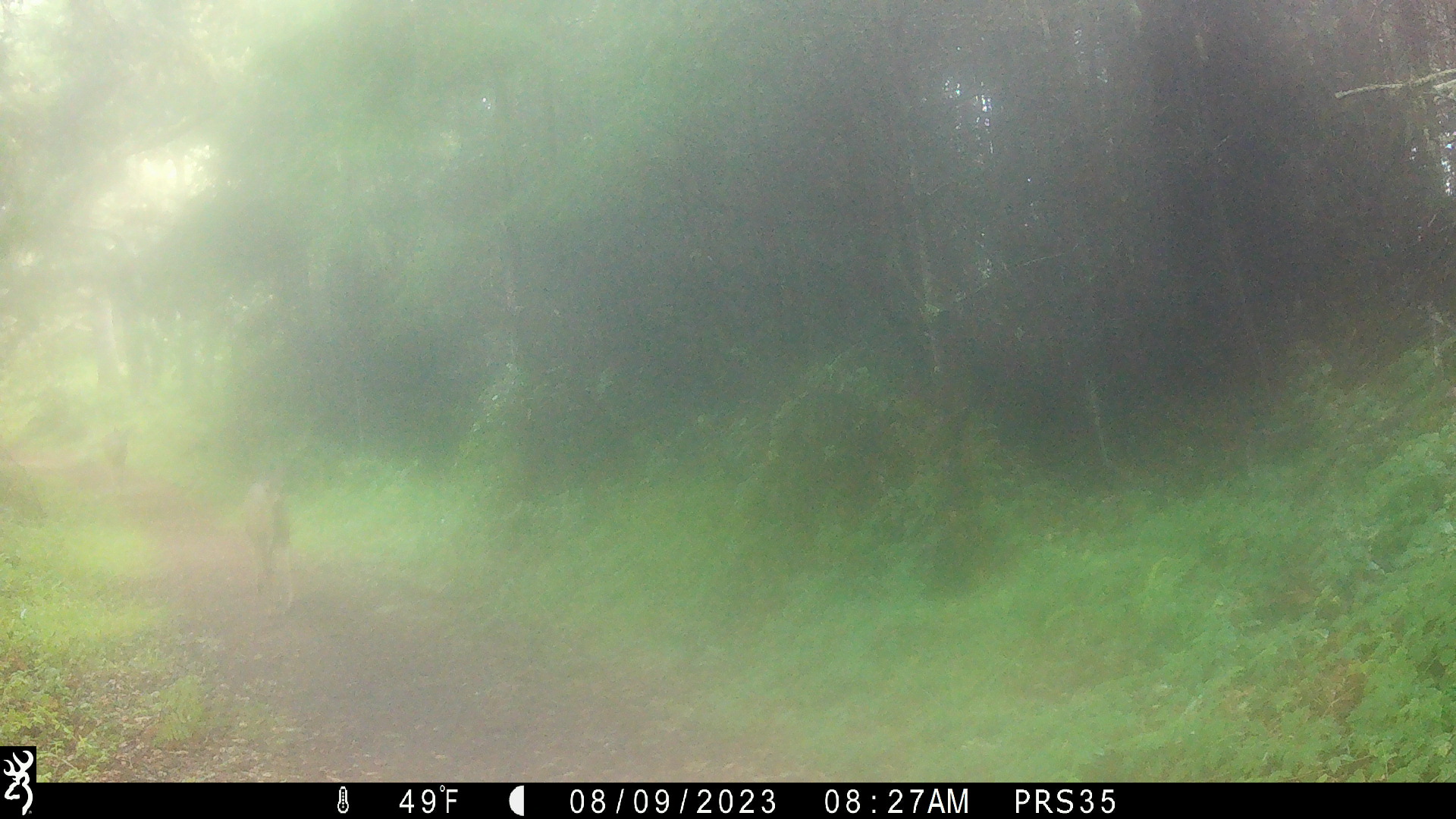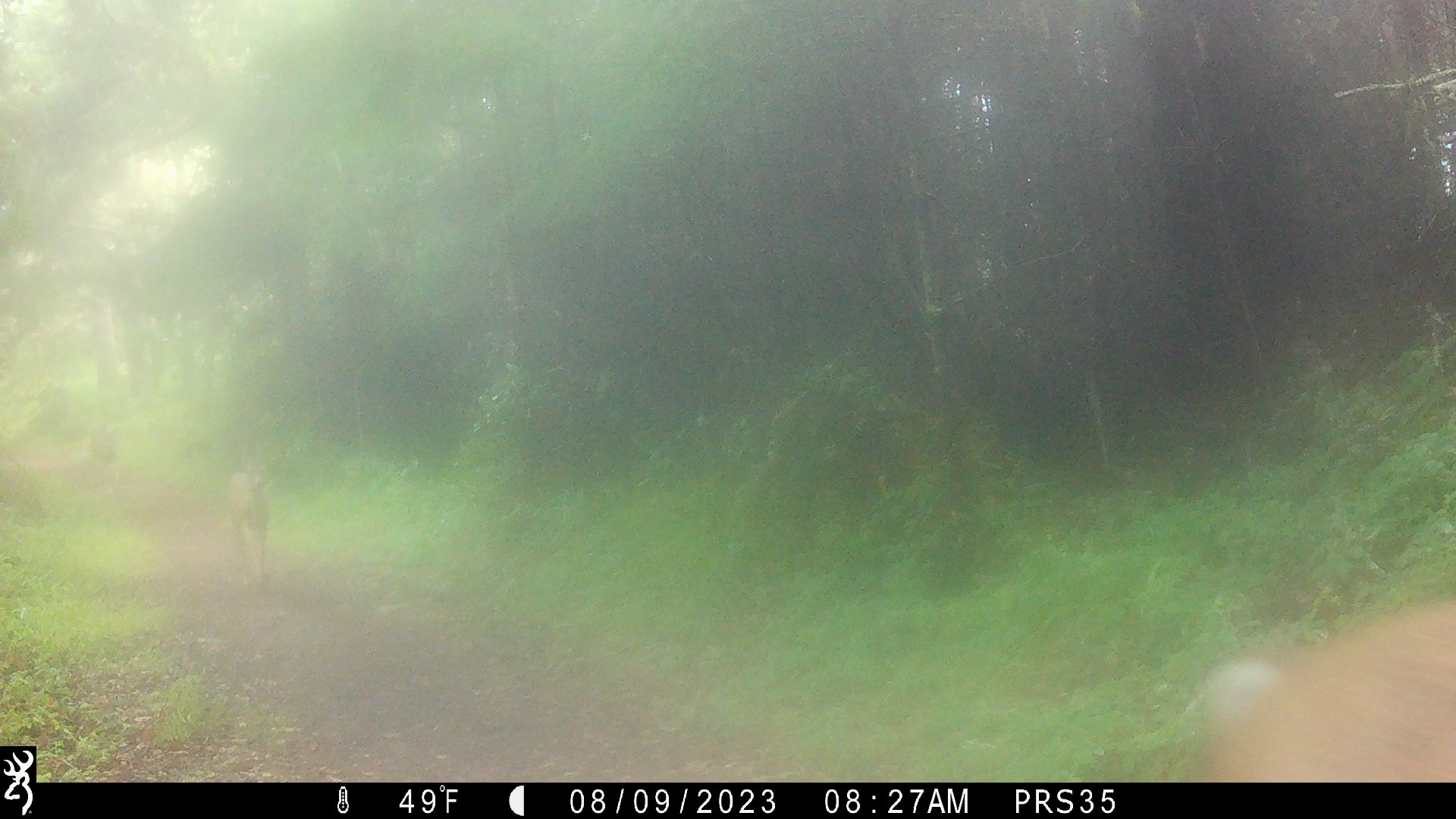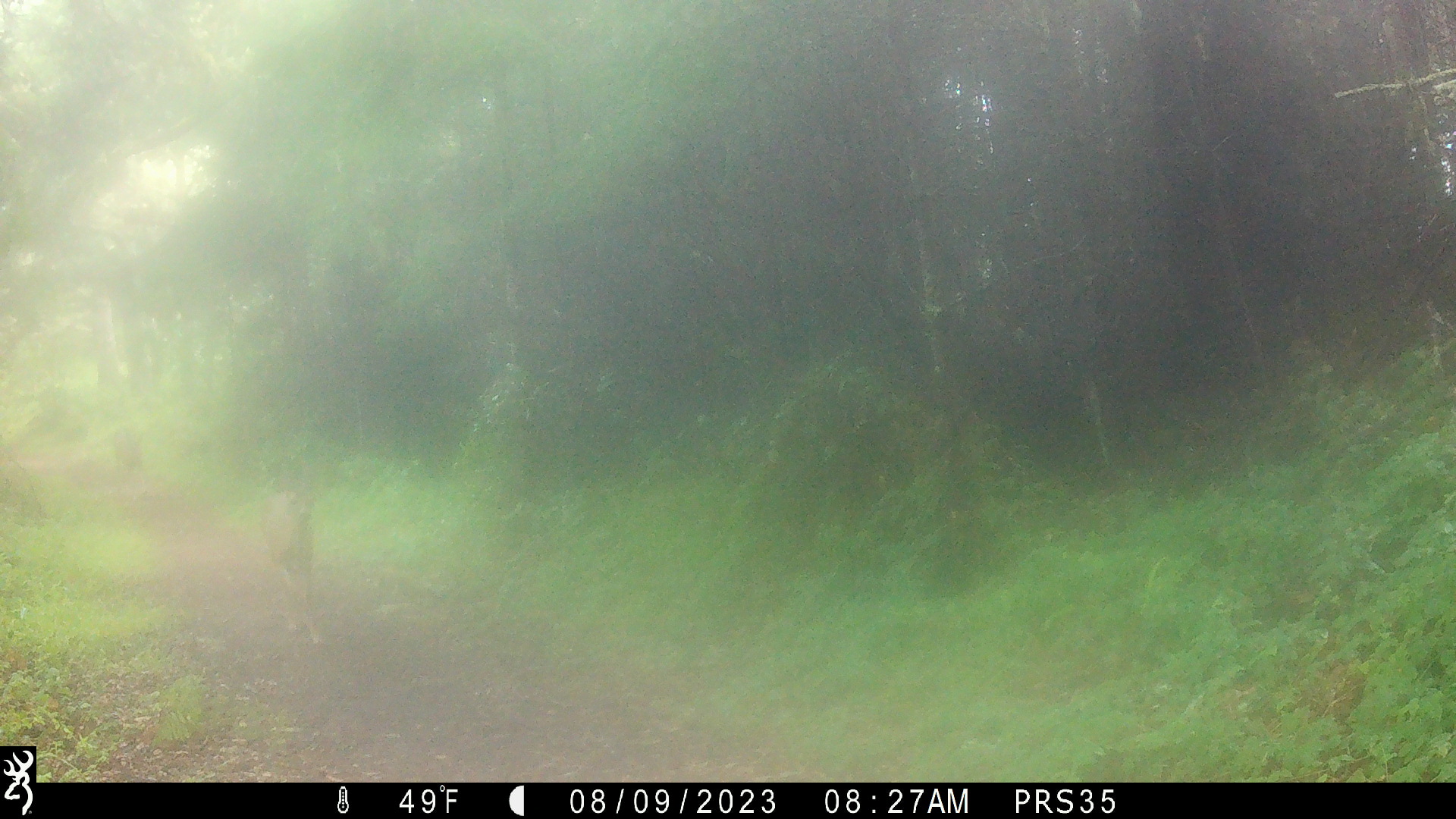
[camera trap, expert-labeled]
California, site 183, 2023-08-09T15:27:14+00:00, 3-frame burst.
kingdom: Animalia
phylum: Chordata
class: Mammalia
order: Artiodactyla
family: Cervidae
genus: Odocoileus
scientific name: Odocoileus hemionus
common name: mule deer